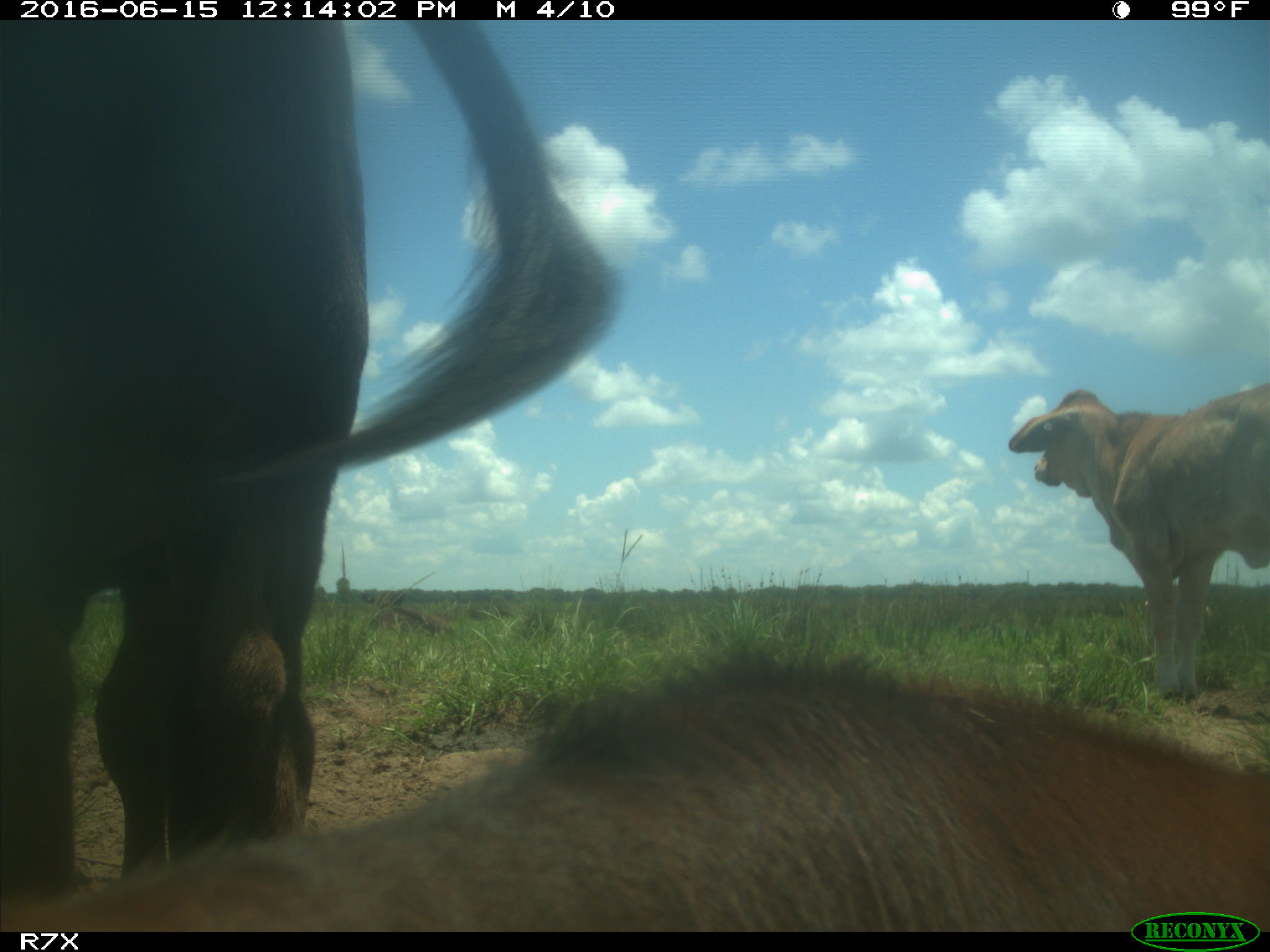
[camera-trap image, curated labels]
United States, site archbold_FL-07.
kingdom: Animalia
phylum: Chordata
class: Mammalia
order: Artiodactyla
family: Bovidae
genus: Bos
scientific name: Bos taurus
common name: domestic cow